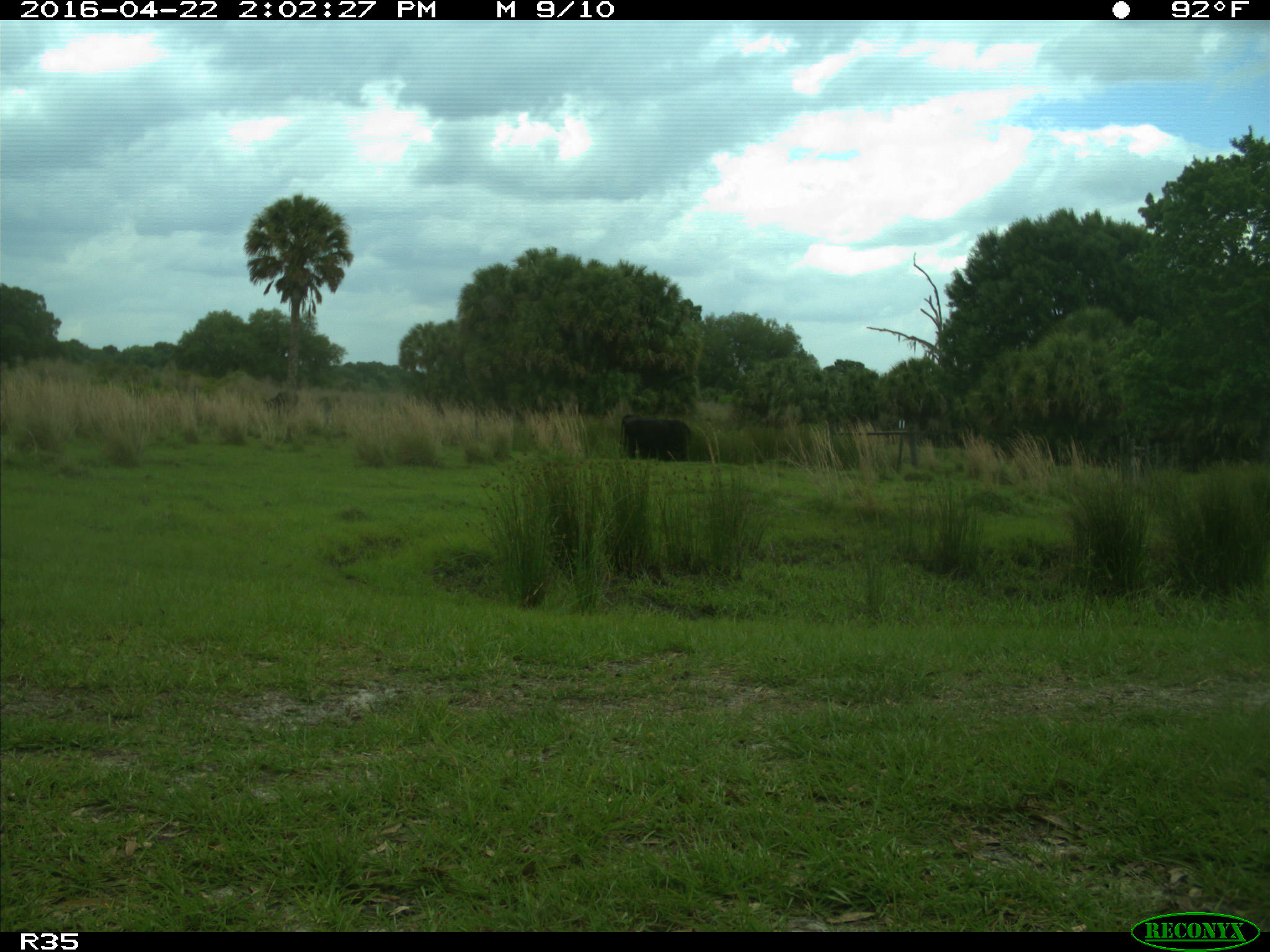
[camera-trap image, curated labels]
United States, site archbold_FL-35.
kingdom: Animalia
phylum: Chordata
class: Mammalia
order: Artiodactyla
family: Bovidae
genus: Bos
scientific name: Bos taurus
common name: domestic cow